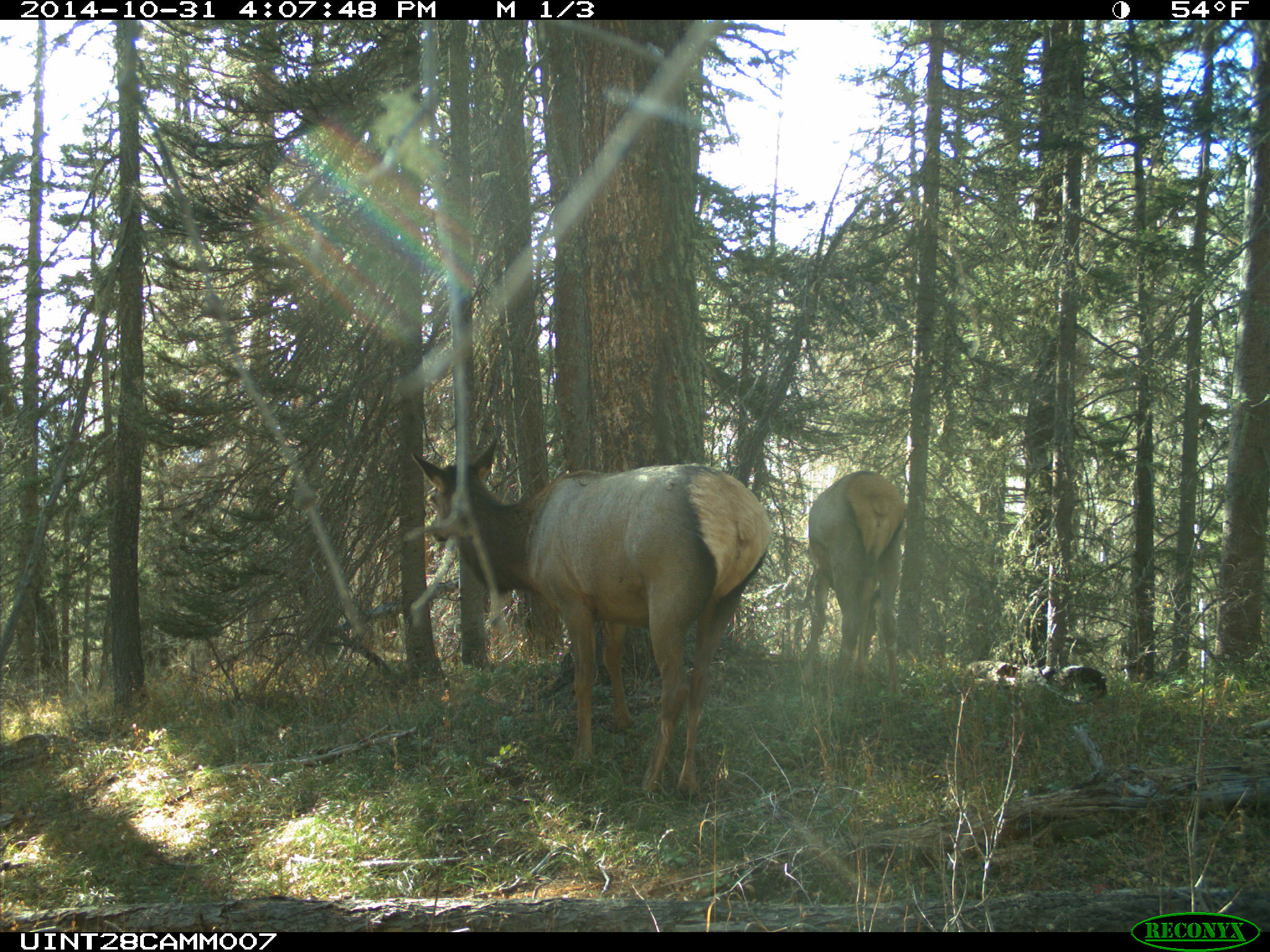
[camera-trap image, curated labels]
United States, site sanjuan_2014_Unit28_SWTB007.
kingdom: Animalia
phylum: Chordata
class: Mammalia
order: Artiodactyla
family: Cervidae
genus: Cervus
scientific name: Cervus elaphus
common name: red deer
Cervus elaphus (red deer).